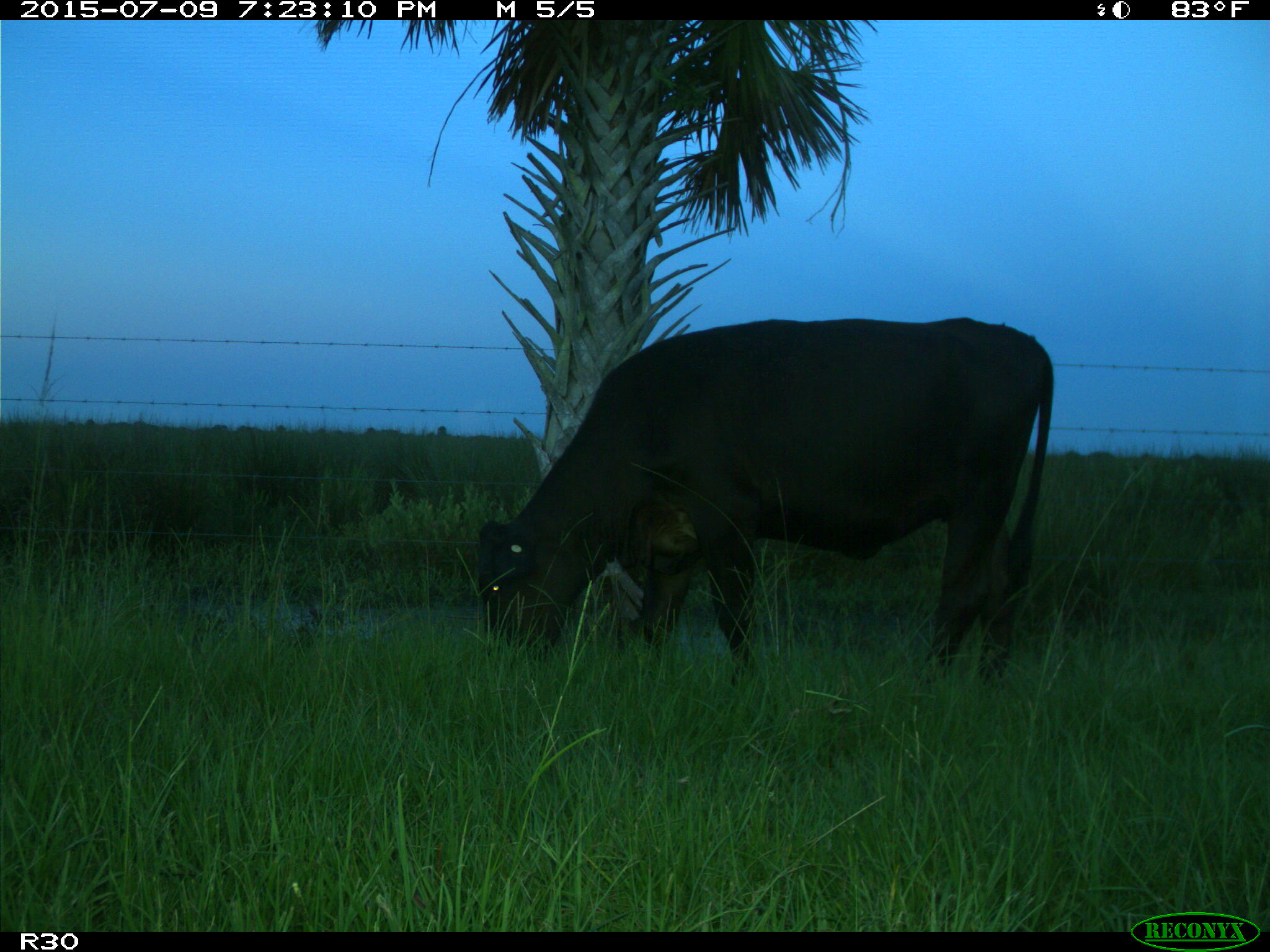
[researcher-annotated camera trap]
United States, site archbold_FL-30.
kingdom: Animalia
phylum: Chordata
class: Mammalia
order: Artiodactyla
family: Bovidae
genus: Bos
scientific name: Bos taurus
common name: domestic cow